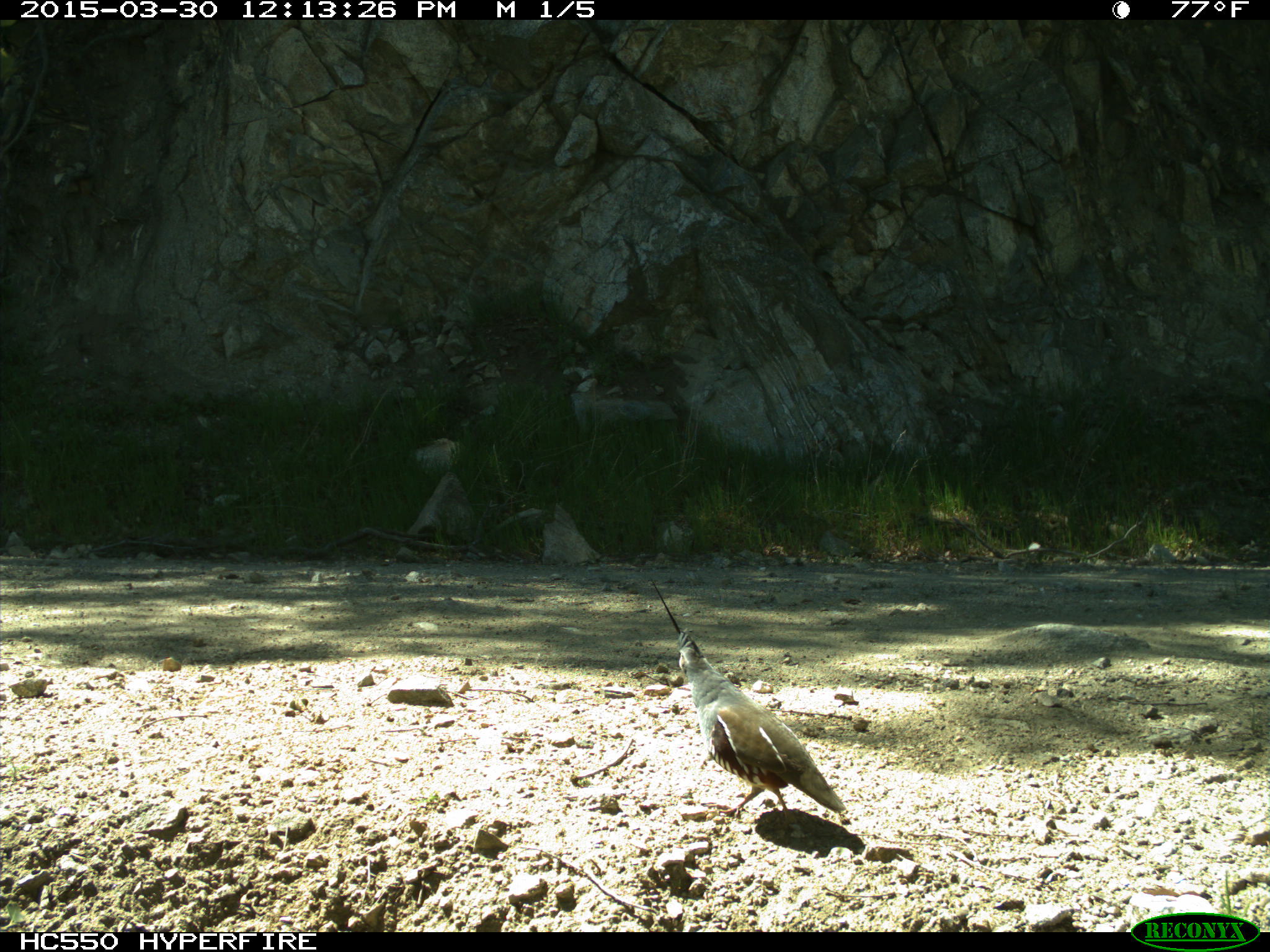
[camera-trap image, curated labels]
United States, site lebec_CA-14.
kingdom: Animalia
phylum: Chordata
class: Aves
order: Galliformes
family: Odontophoridae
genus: Callipepla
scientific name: Callipepla californica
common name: california quail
Callipepla californica (california quail).